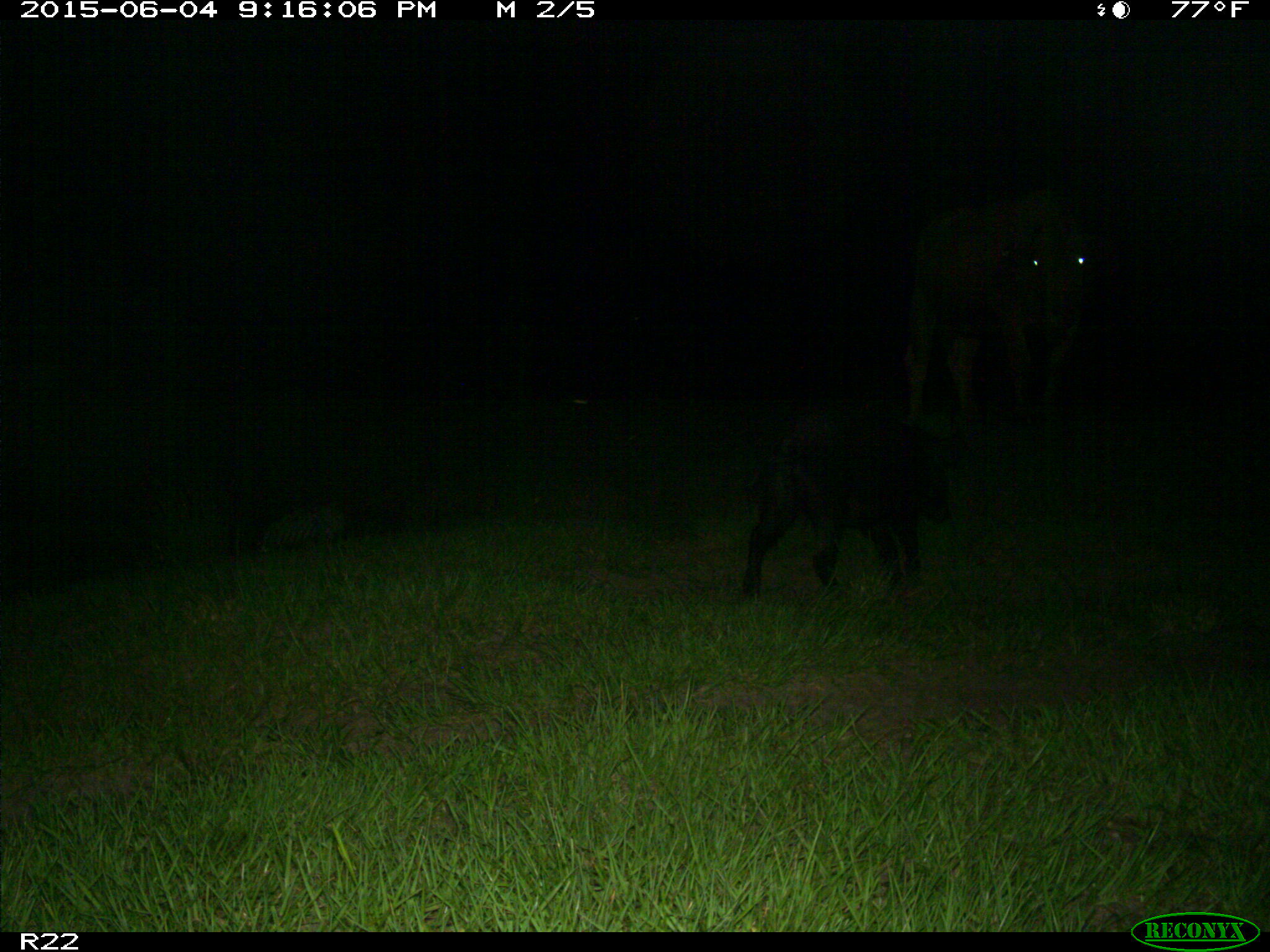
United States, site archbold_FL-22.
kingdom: Animalia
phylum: Chordata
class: Mammalia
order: Artiodactyla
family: Bovidae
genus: Bos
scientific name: Bos taurus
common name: domestic cow